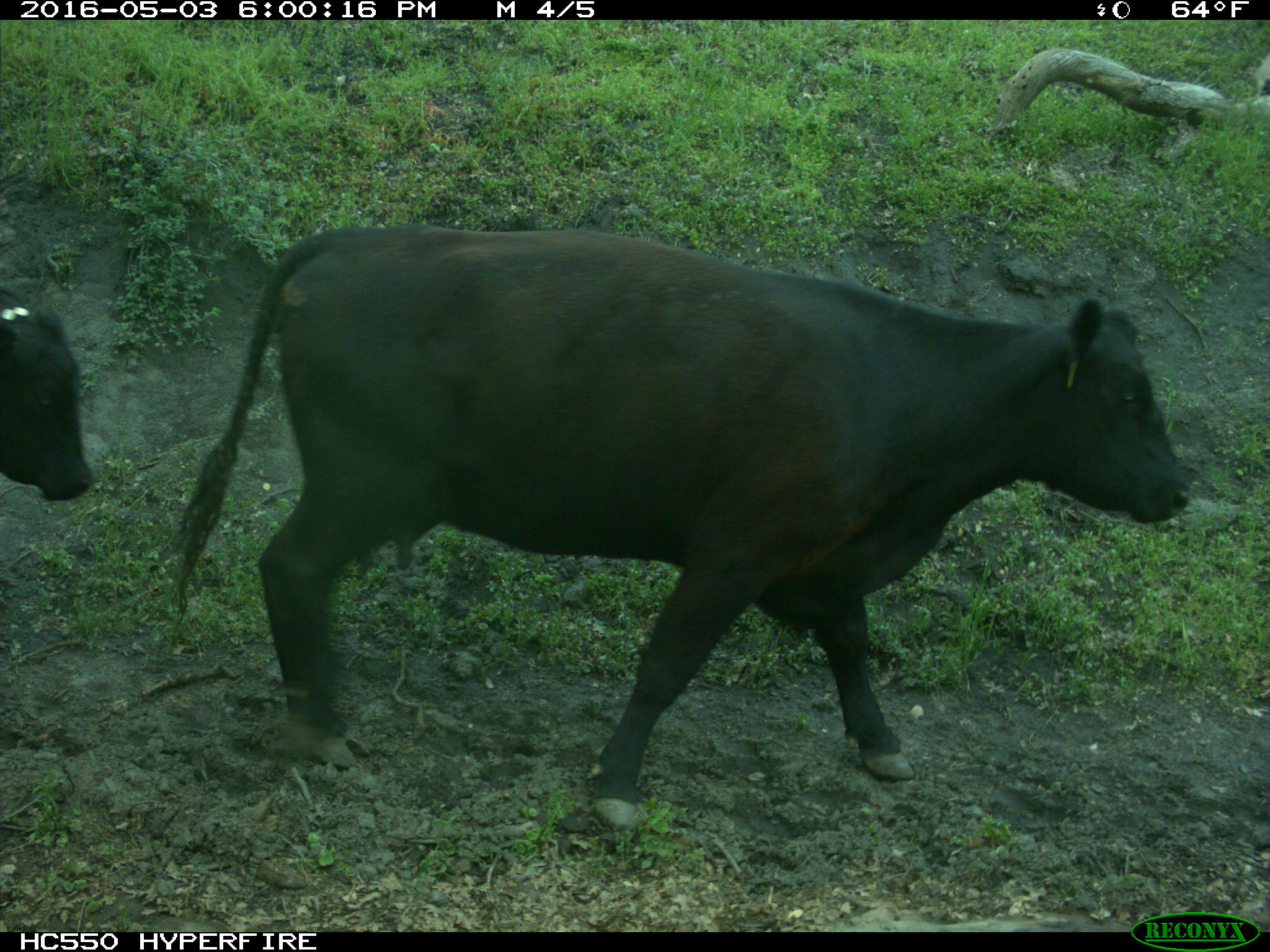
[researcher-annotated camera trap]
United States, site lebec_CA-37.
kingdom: Animalia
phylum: Chordata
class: Mammalia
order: Artiodactyla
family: Bovidae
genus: Bos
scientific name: Bos taurus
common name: domestic cow